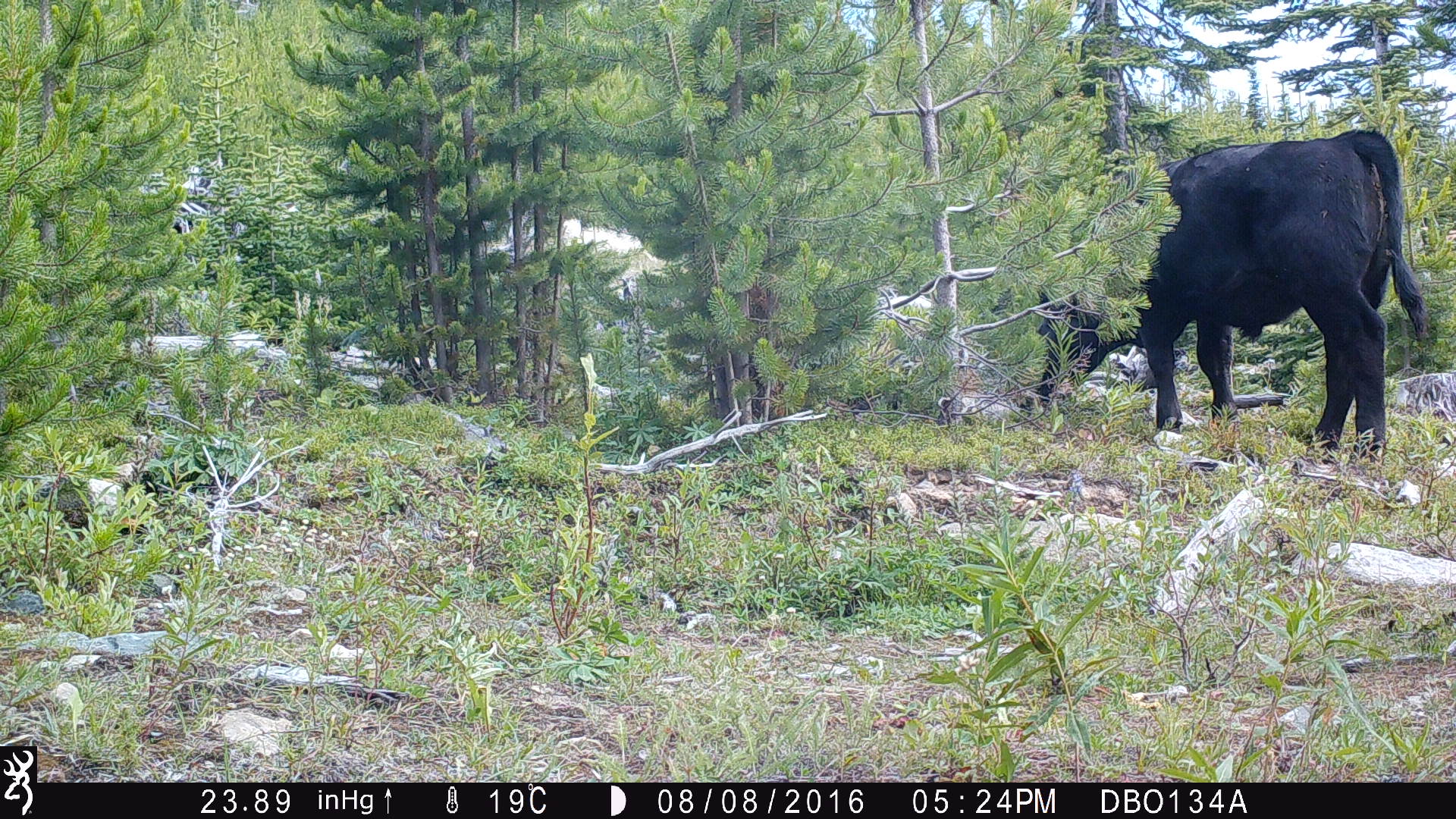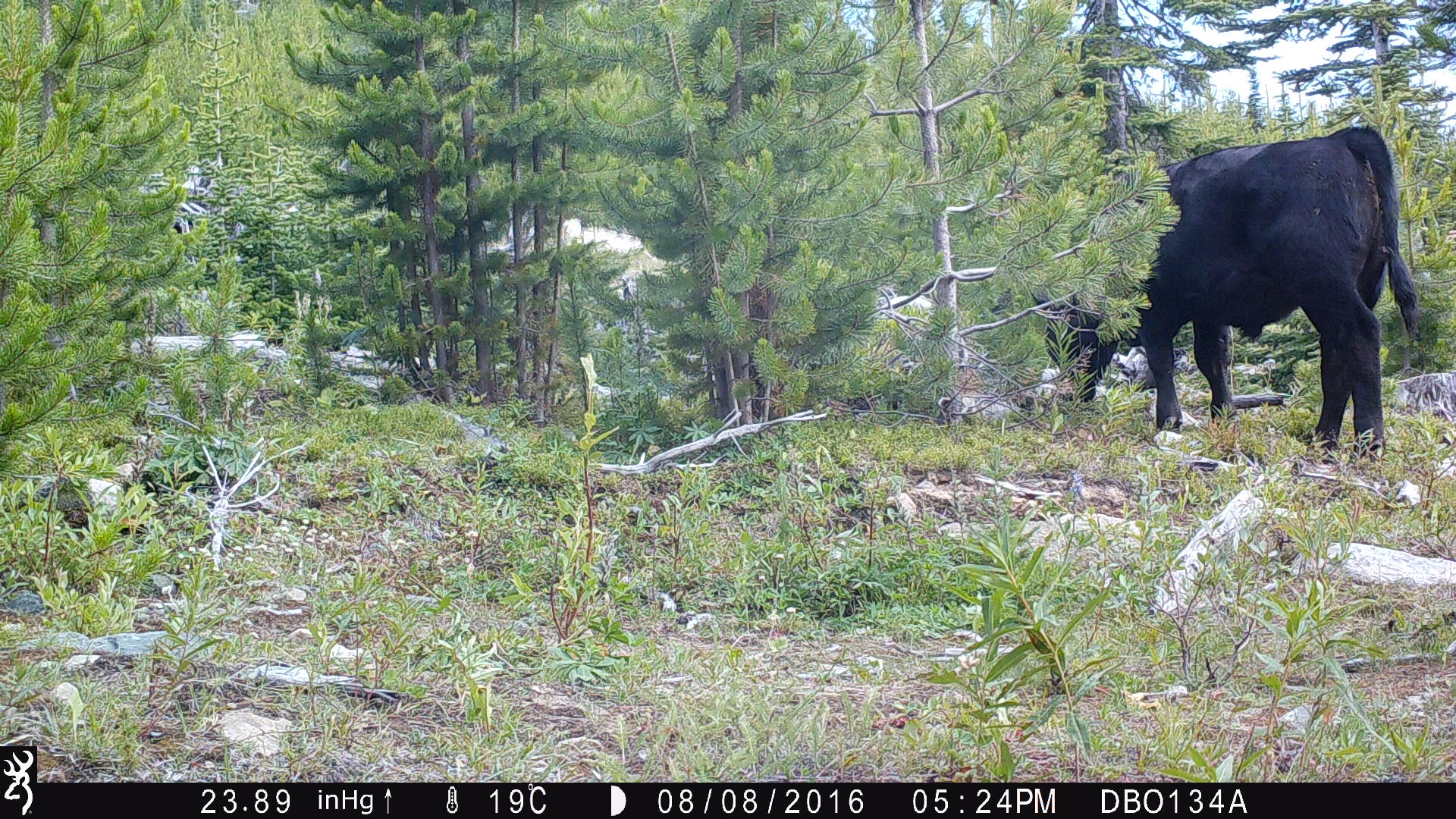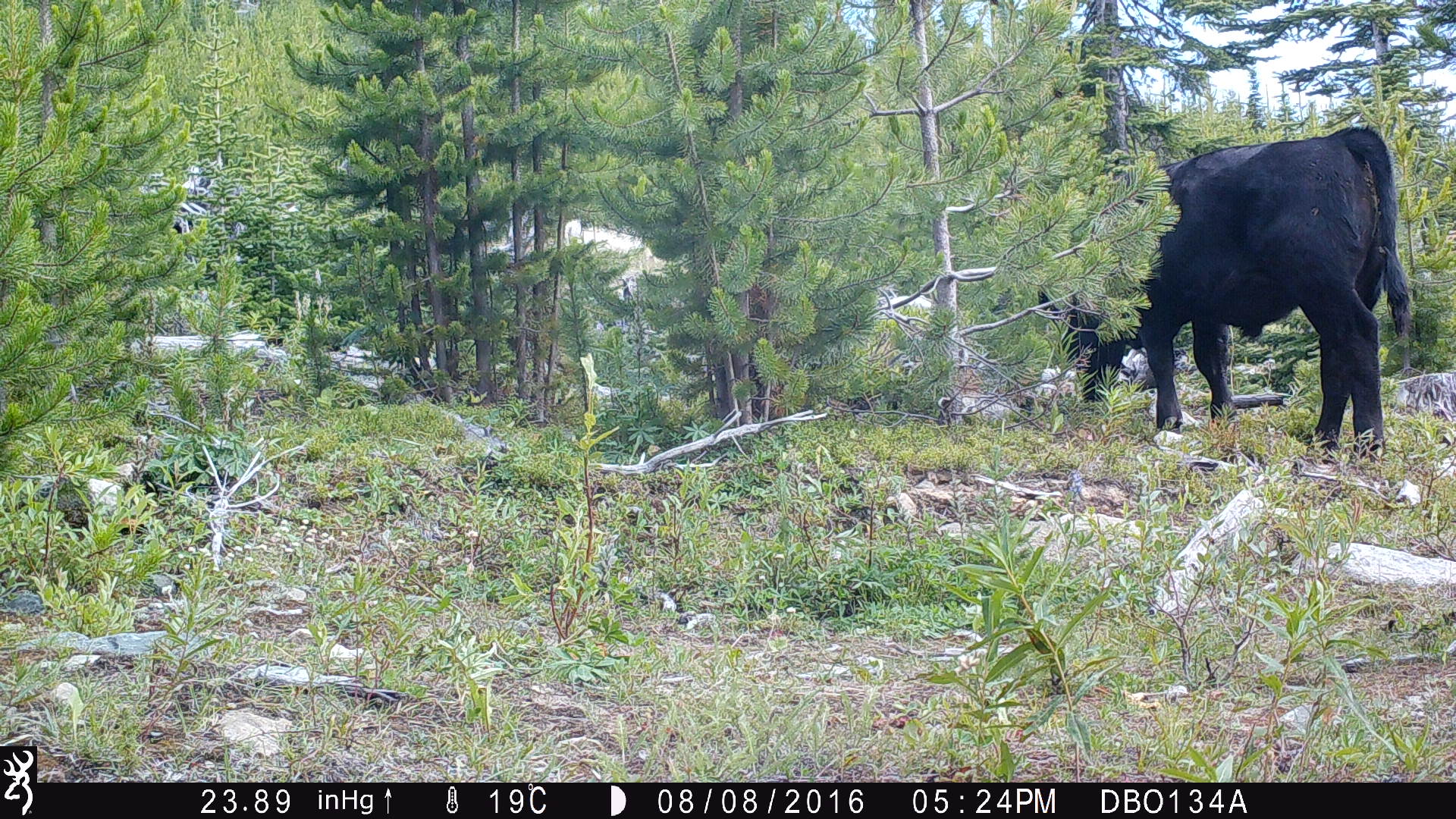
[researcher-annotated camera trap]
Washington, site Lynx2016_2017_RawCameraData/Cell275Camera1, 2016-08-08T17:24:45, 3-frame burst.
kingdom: Animalia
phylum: Chordata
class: Mammalia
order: Artiodactyla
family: Bovidae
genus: Bos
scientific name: Bos taurus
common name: domestic cattle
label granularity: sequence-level